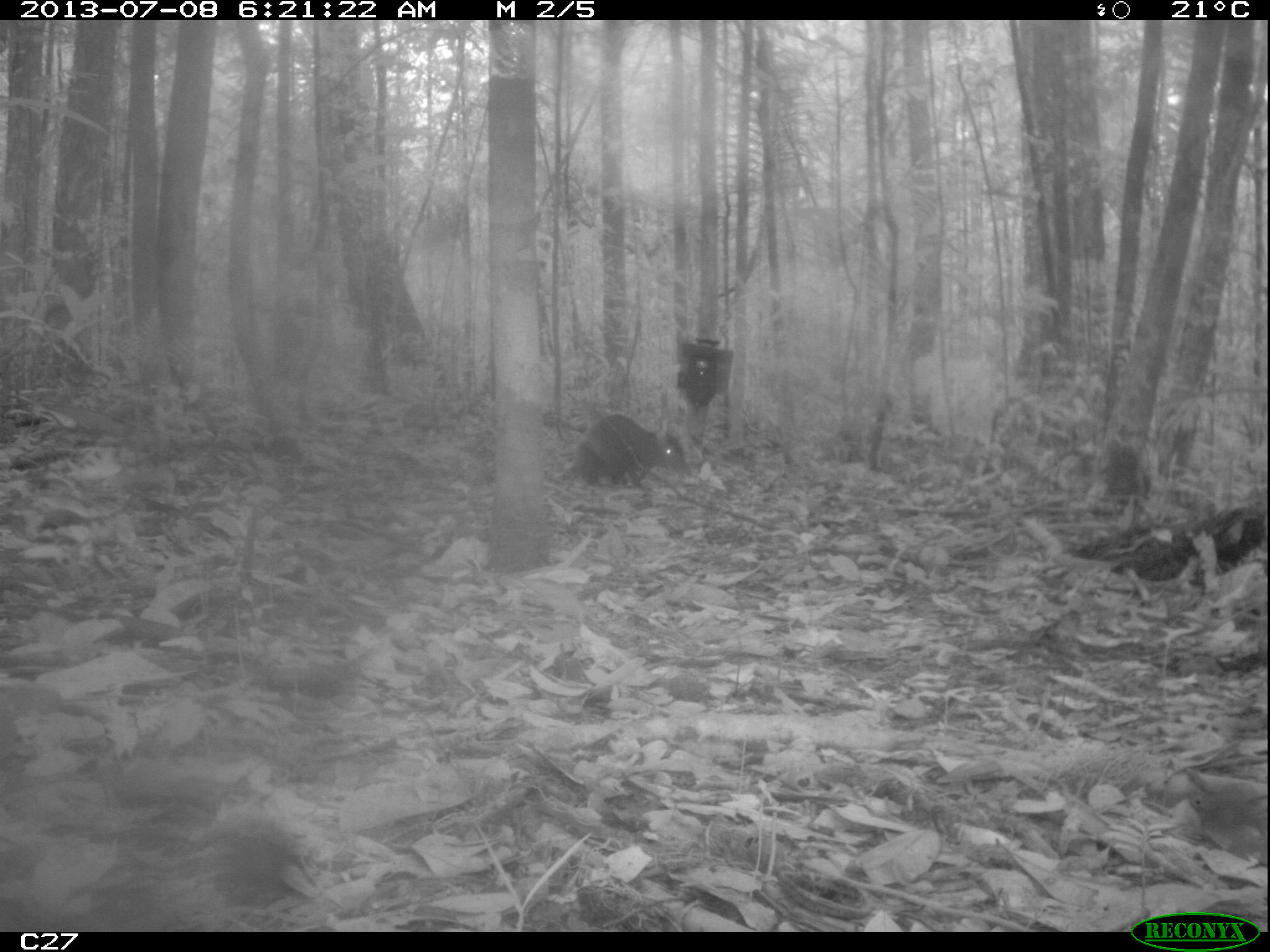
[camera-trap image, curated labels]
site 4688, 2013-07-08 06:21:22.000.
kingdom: Animalia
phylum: Chordata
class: Mammalia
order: Rodentia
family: Dasyproctidae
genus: Dasyprocta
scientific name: Dasyprocta leporina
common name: red-rumped agouti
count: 1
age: adult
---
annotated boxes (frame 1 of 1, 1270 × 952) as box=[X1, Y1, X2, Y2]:
dasyprocta leporina: box=[572, 413, 692, 486]